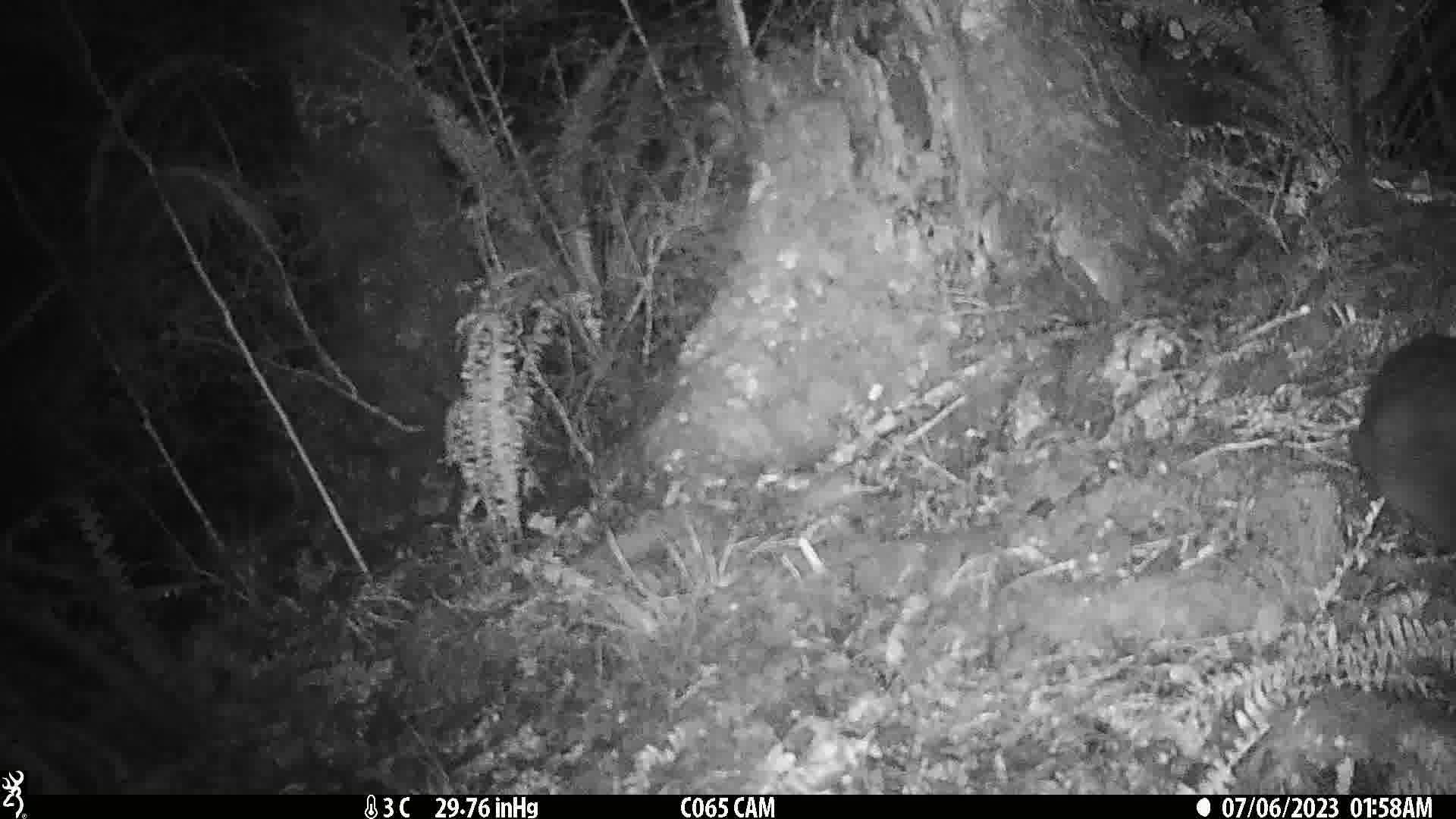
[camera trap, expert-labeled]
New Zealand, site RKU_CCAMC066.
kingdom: Animalia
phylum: Chordata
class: Mammalia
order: Diprotodontia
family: Phalangeridae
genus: Trichosurus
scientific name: Trichosurus vulpecula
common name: common brushtail possum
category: possum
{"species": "possum (common brushtail possum) (Trichosurus vulpecula)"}